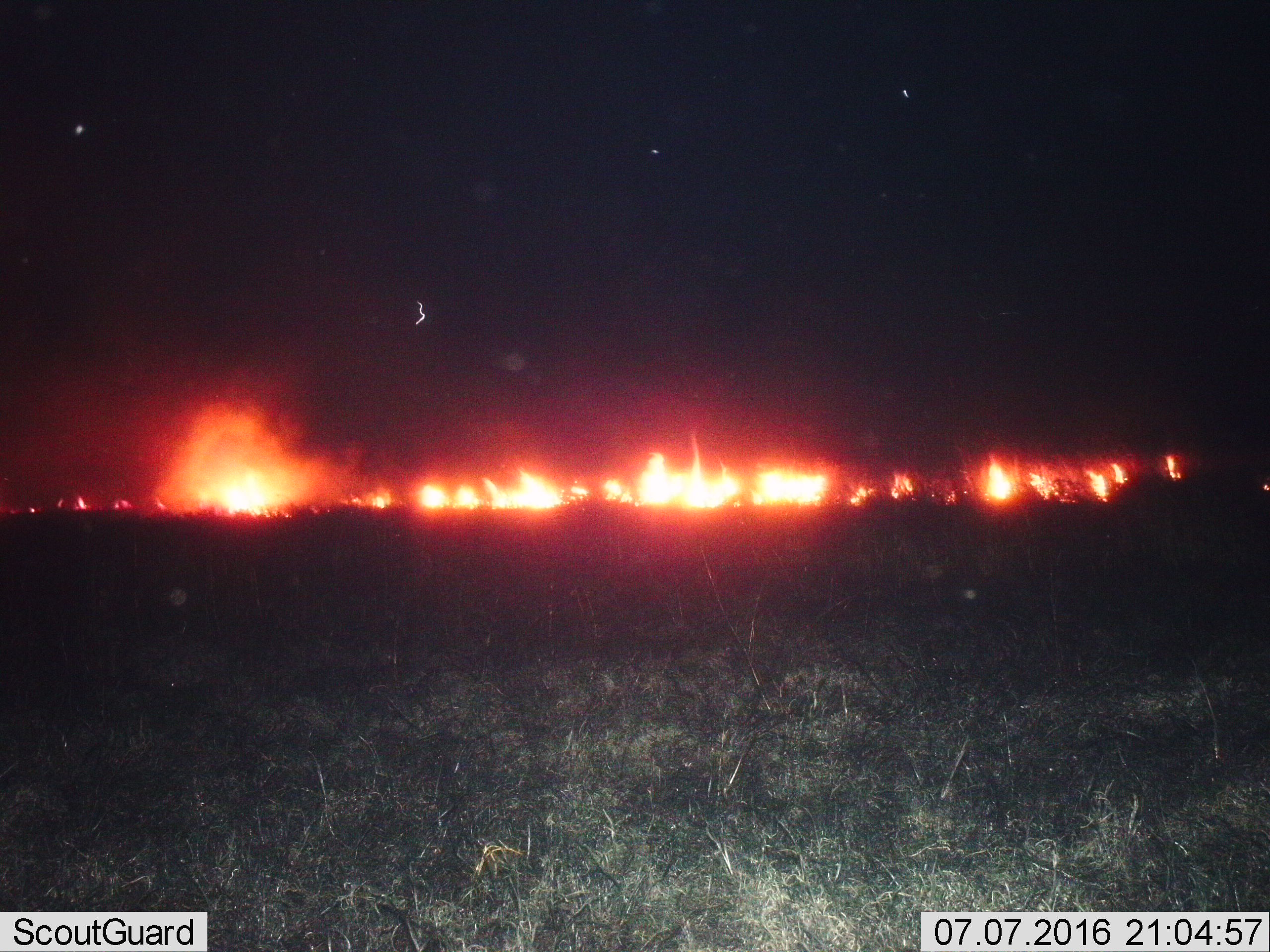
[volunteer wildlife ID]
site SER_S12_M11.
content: unidentified animal